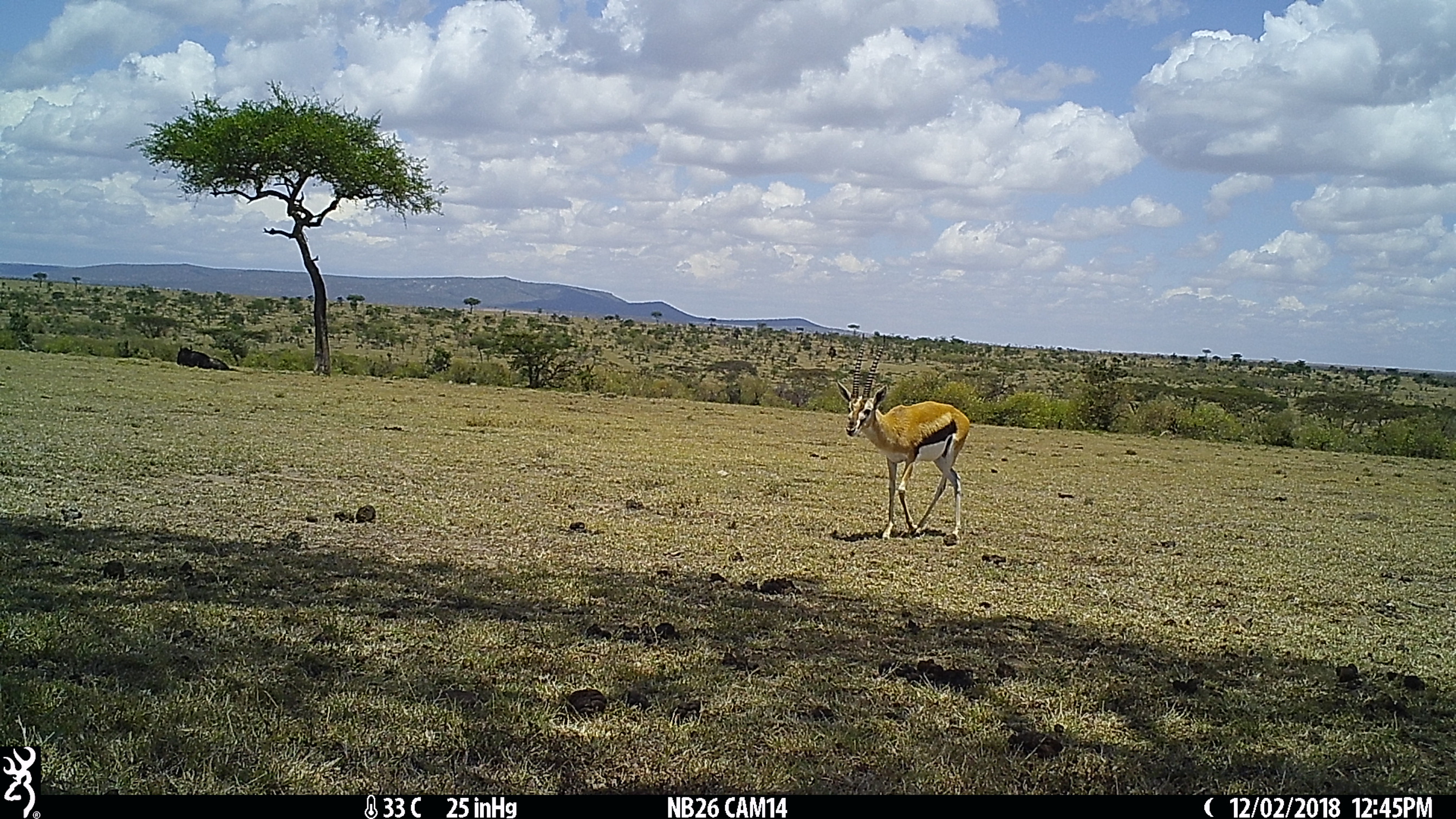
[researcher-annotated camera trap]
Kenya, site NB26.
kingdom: Animalia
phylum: Chordata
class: Mammalia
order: Artiodactyla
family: Bovidae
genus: Connochaetes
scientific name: Connochaetes taurinus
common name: blue wildebeest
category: wildebeest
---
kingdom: Animalia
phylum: Chordata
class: Mammalia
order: Artiodactyla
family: Bovidae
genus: Eudorcas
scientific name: Eudorcas thomsonii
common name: thomon's gazelle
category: gazelle thomsons